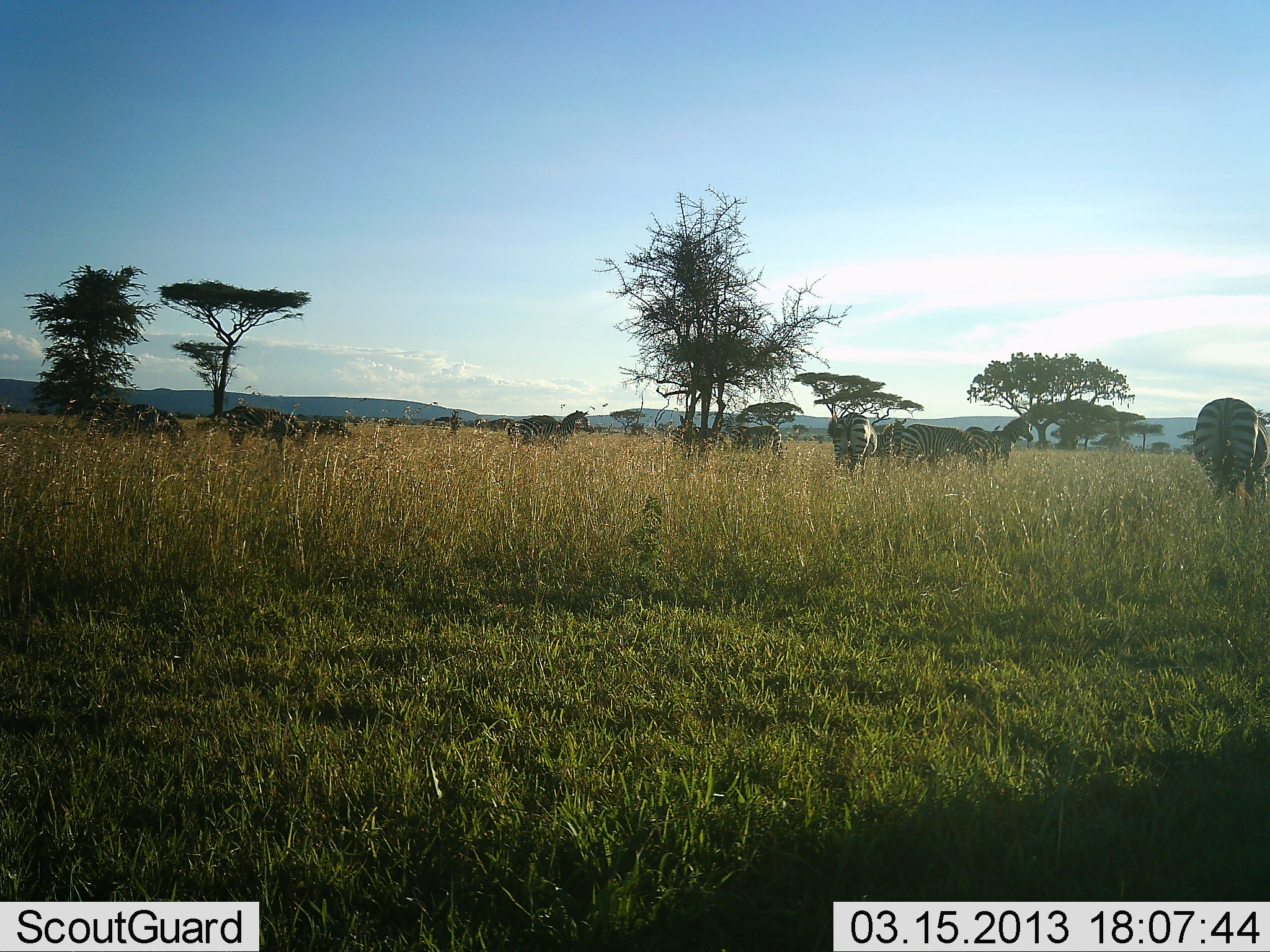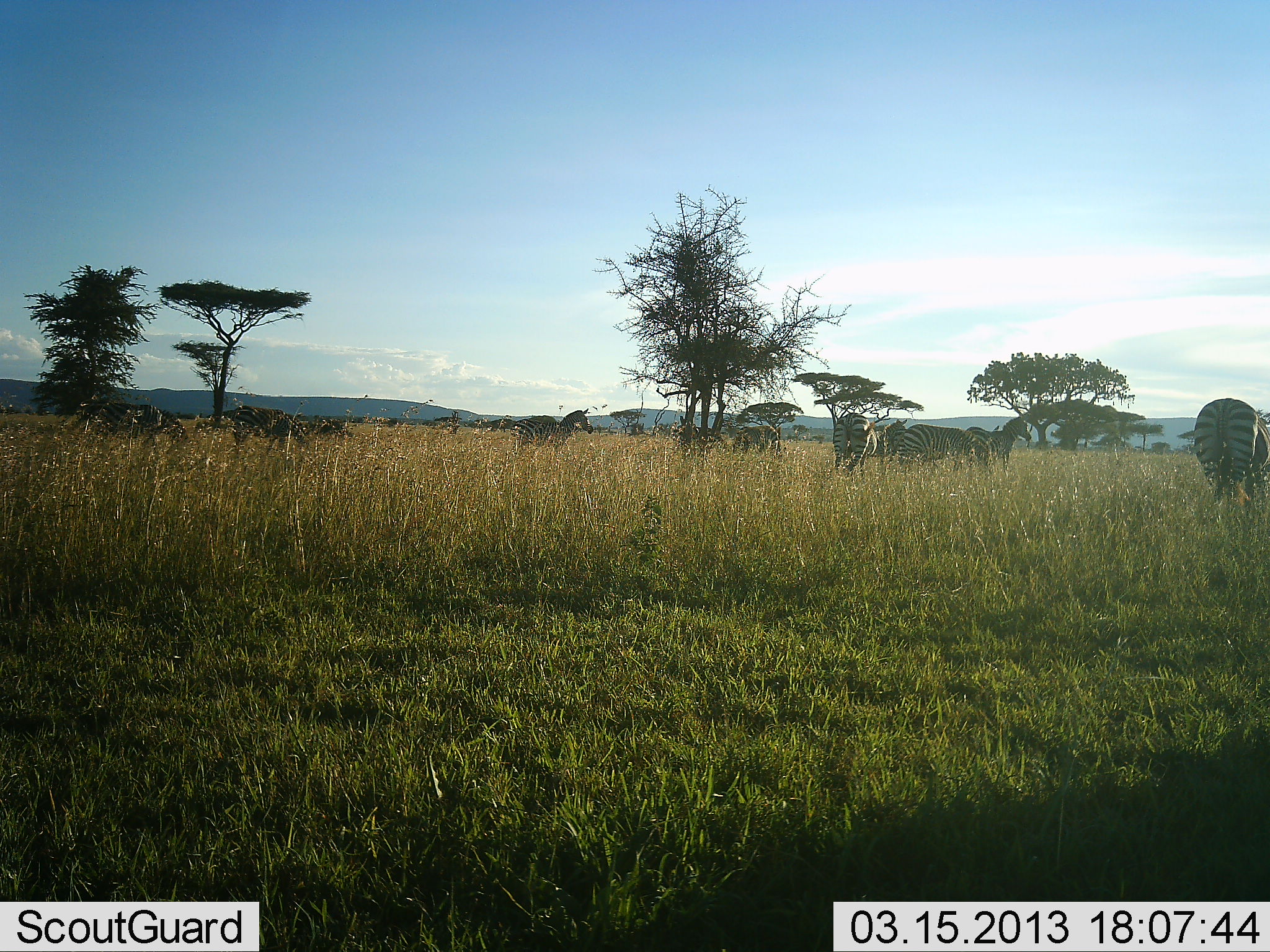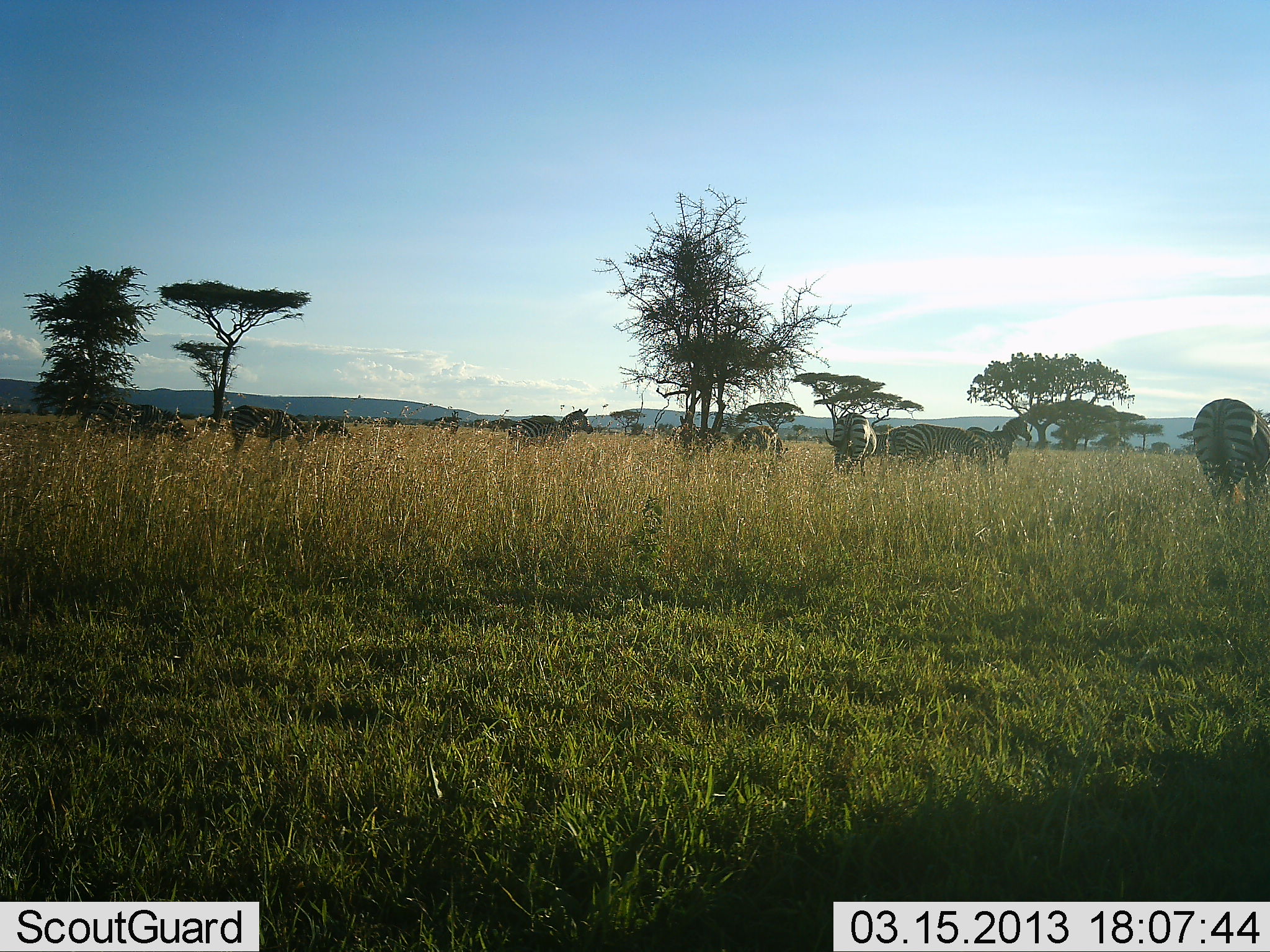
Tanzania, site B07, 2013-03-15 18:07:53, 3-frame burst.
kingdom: Animalia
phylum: Chordata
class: Mammalia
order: Perissodactyla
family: Equidae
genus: Equus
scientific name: Equus quagga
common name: plains zebra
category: zebra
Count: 8.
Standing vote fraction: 63%.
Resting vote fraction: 11%.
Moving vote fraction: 16%.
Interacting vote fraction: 11%.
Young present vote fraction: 0%.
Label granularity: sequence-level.